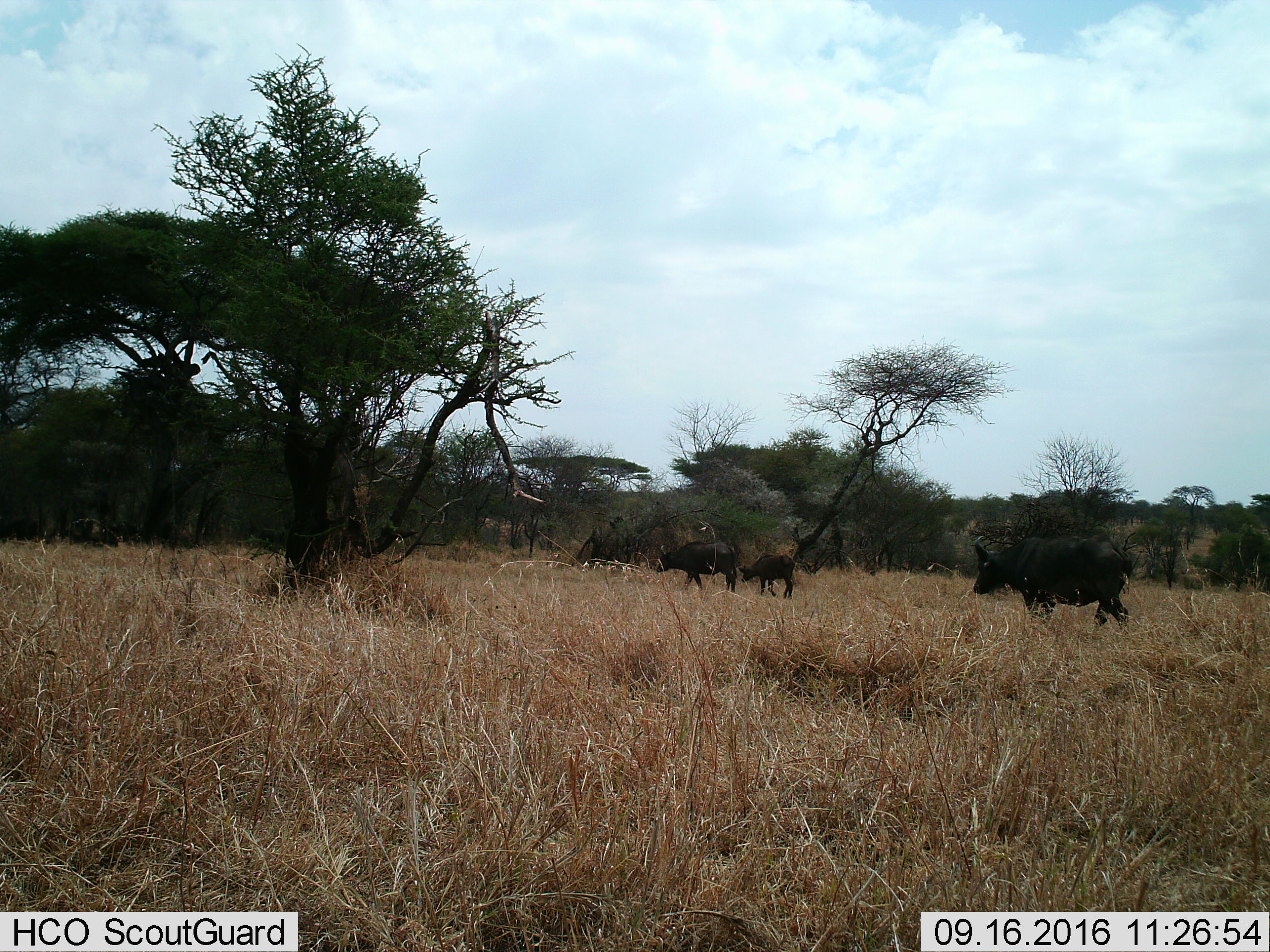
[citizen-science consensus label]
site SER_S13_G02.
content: unidentified animal